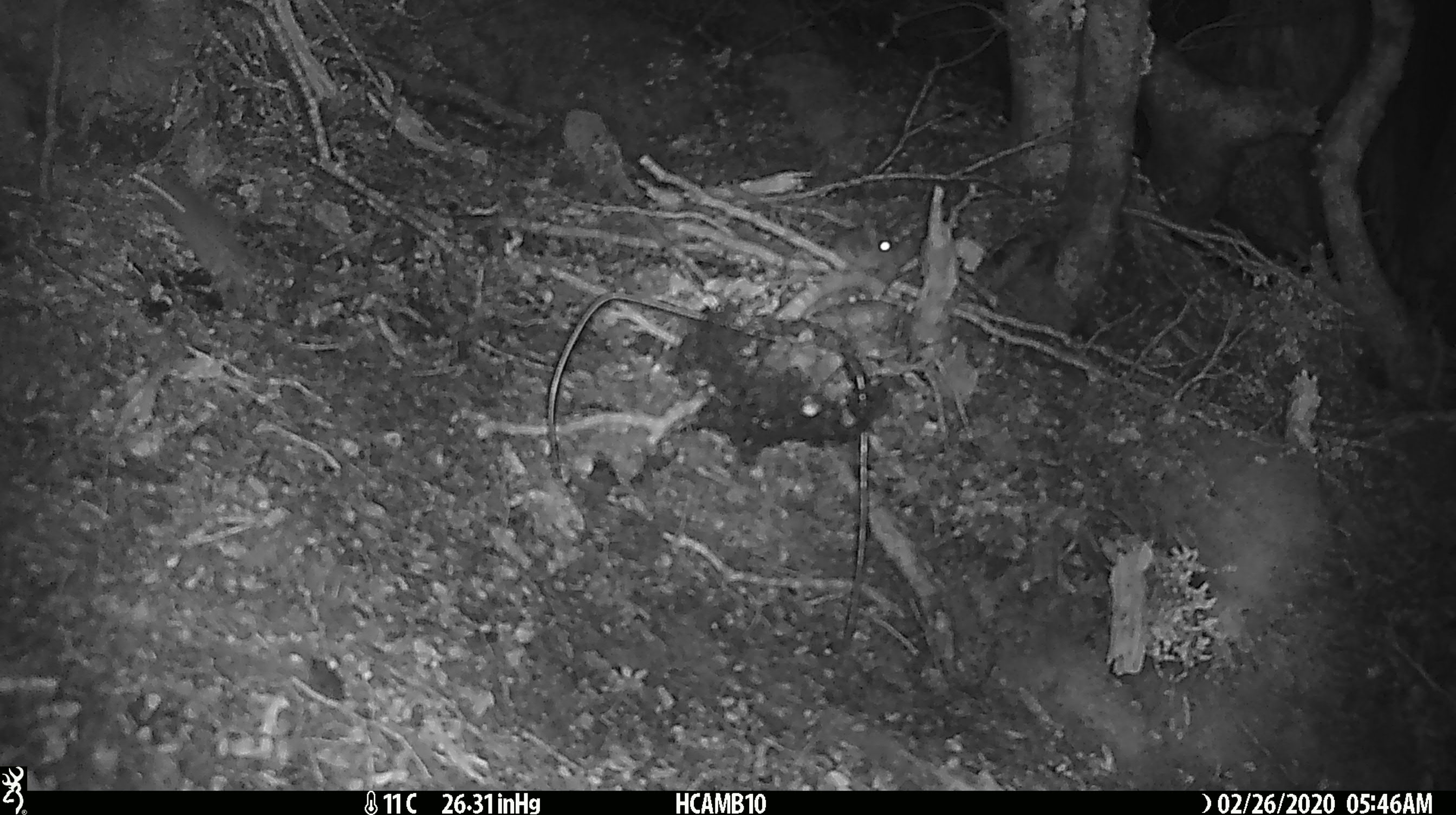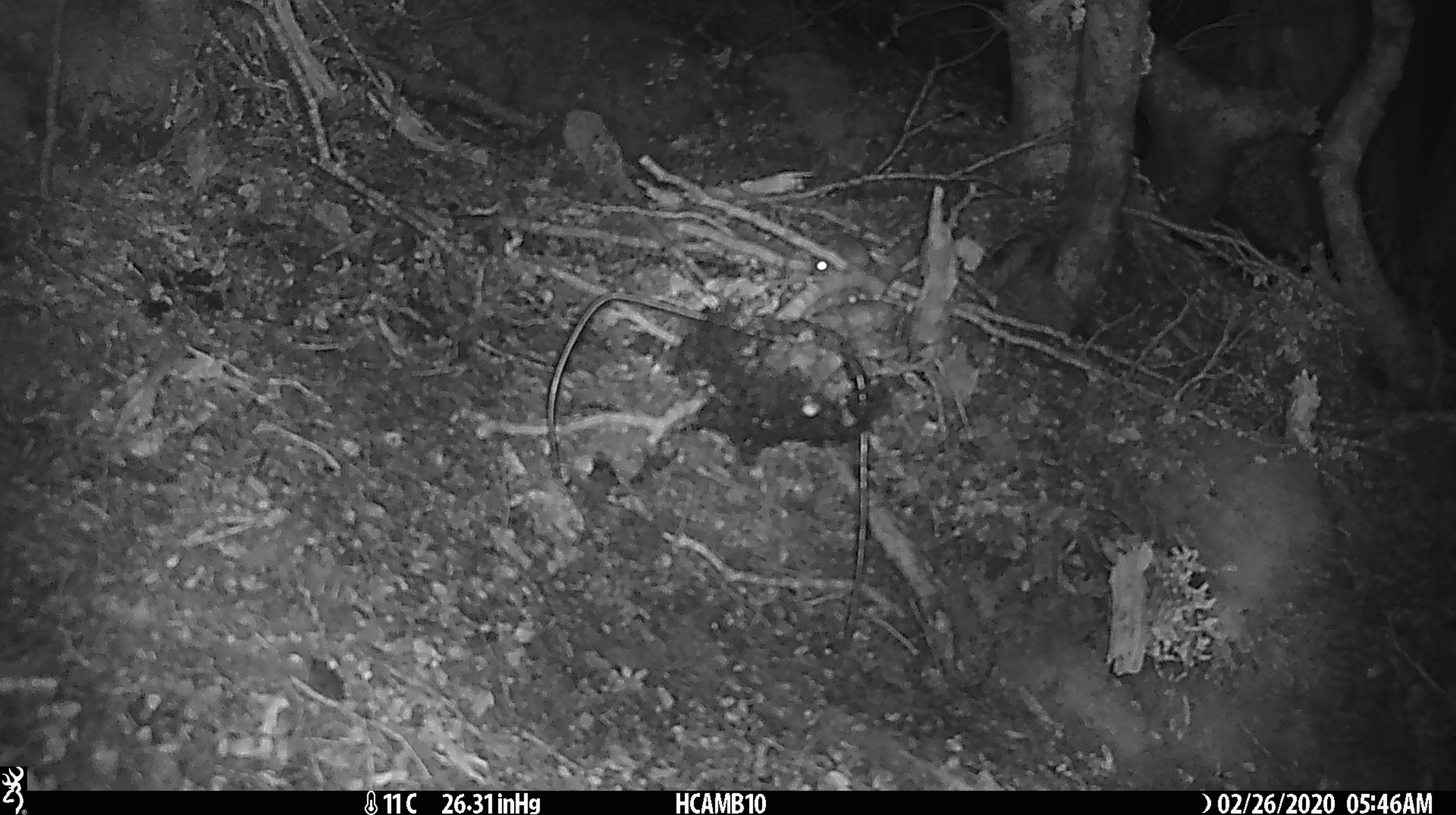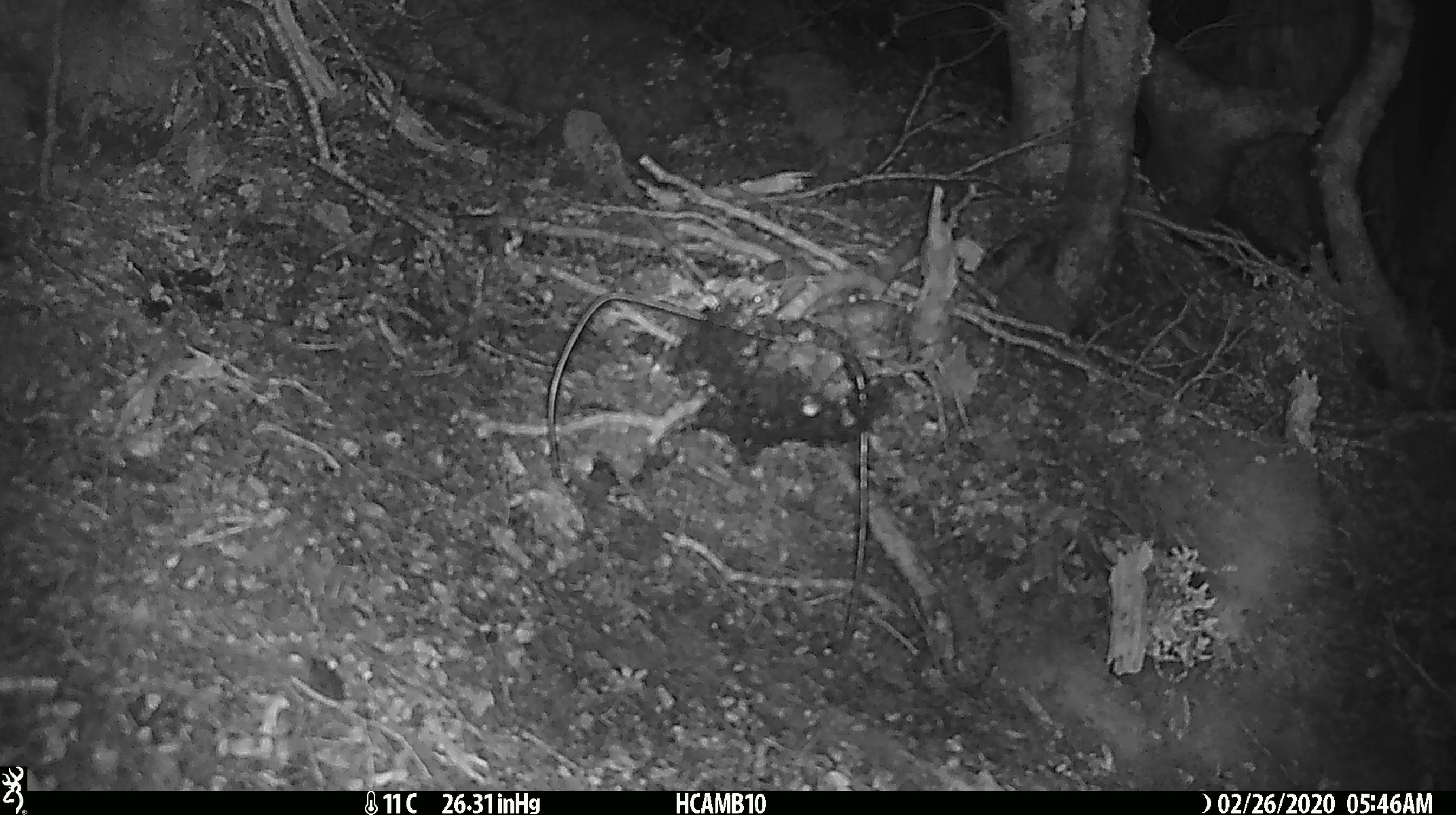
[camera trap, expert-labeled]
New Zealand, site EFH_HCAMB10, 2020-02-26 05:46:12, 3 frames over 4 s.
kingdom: Animalia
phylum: Chordata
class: Mammalia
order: Rodentia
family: Muridae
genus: Mus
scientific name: Mus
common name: mouse